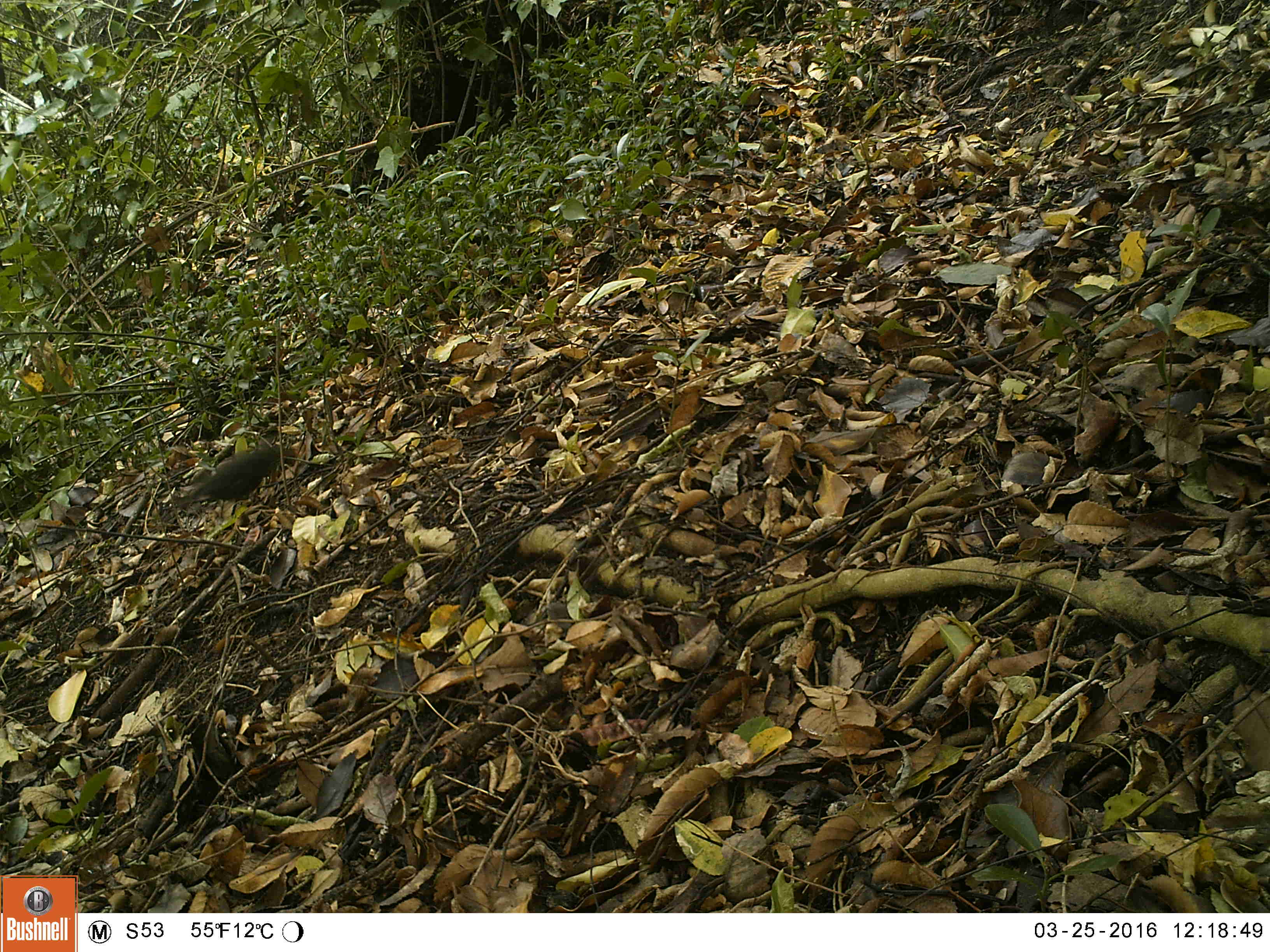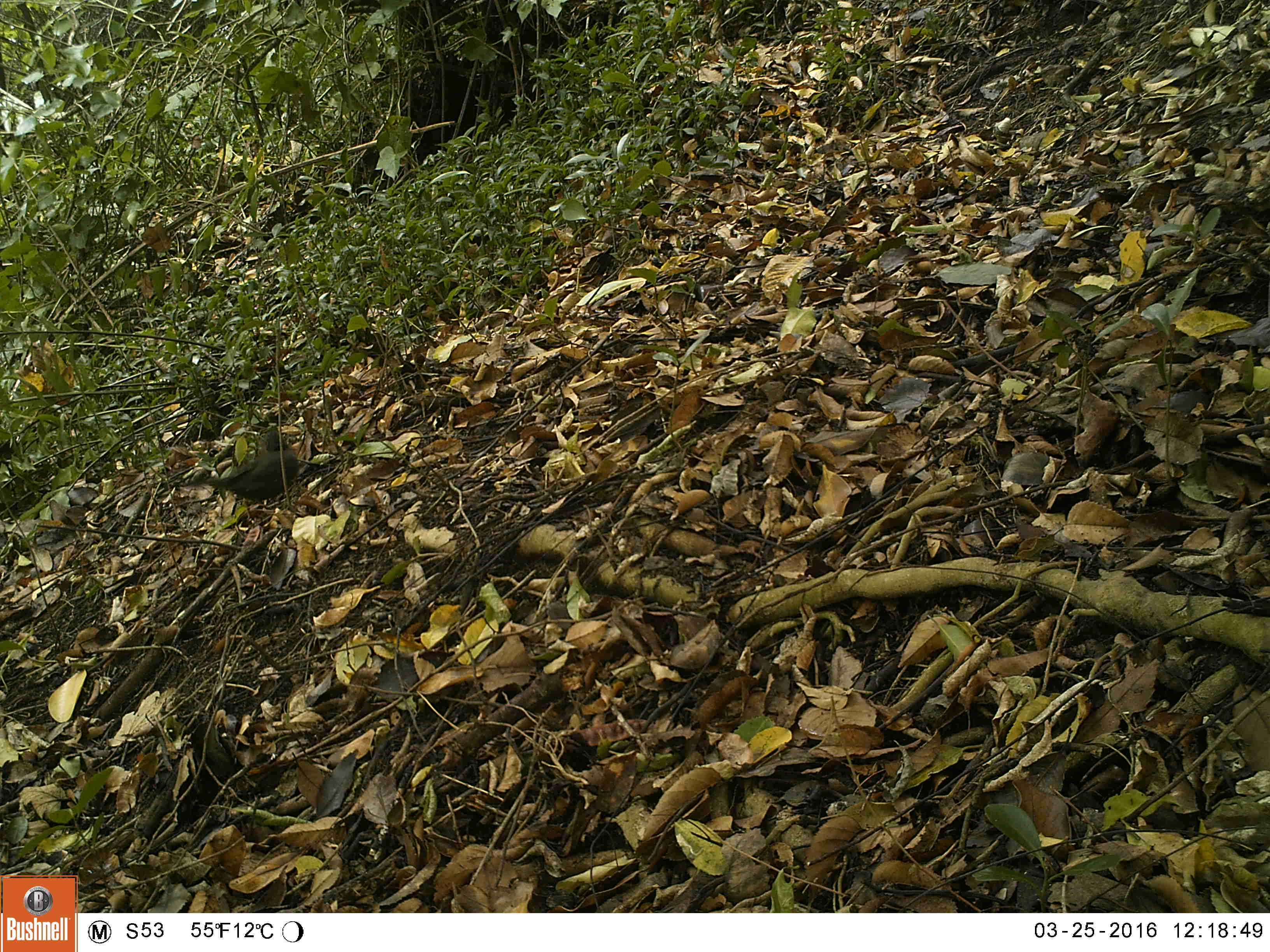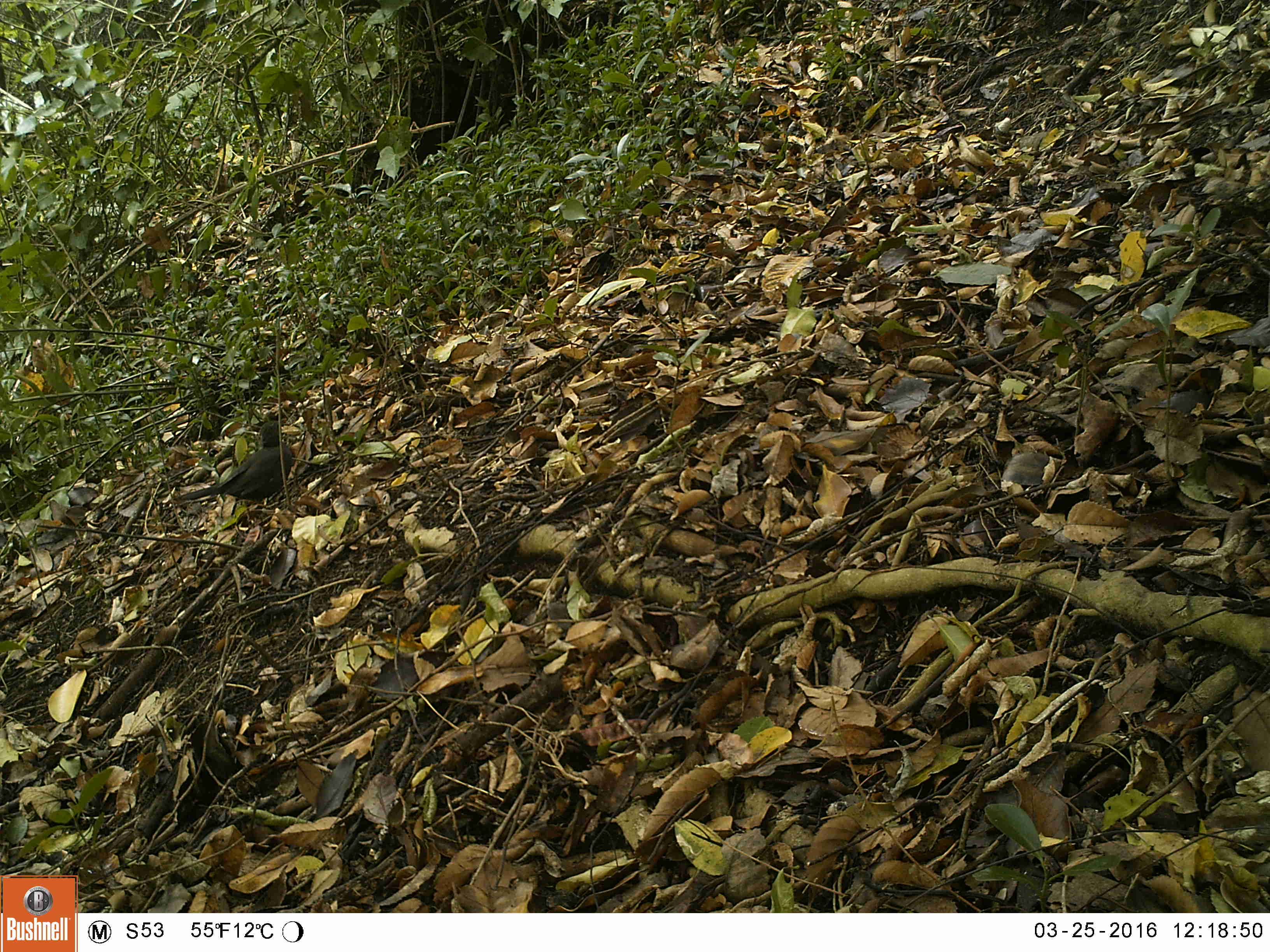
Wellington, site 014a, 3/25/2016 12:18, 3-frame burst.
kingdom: Animalia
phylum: Chordata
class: Aves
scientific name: Aves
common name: bird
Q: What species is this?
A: Bird (Aves).